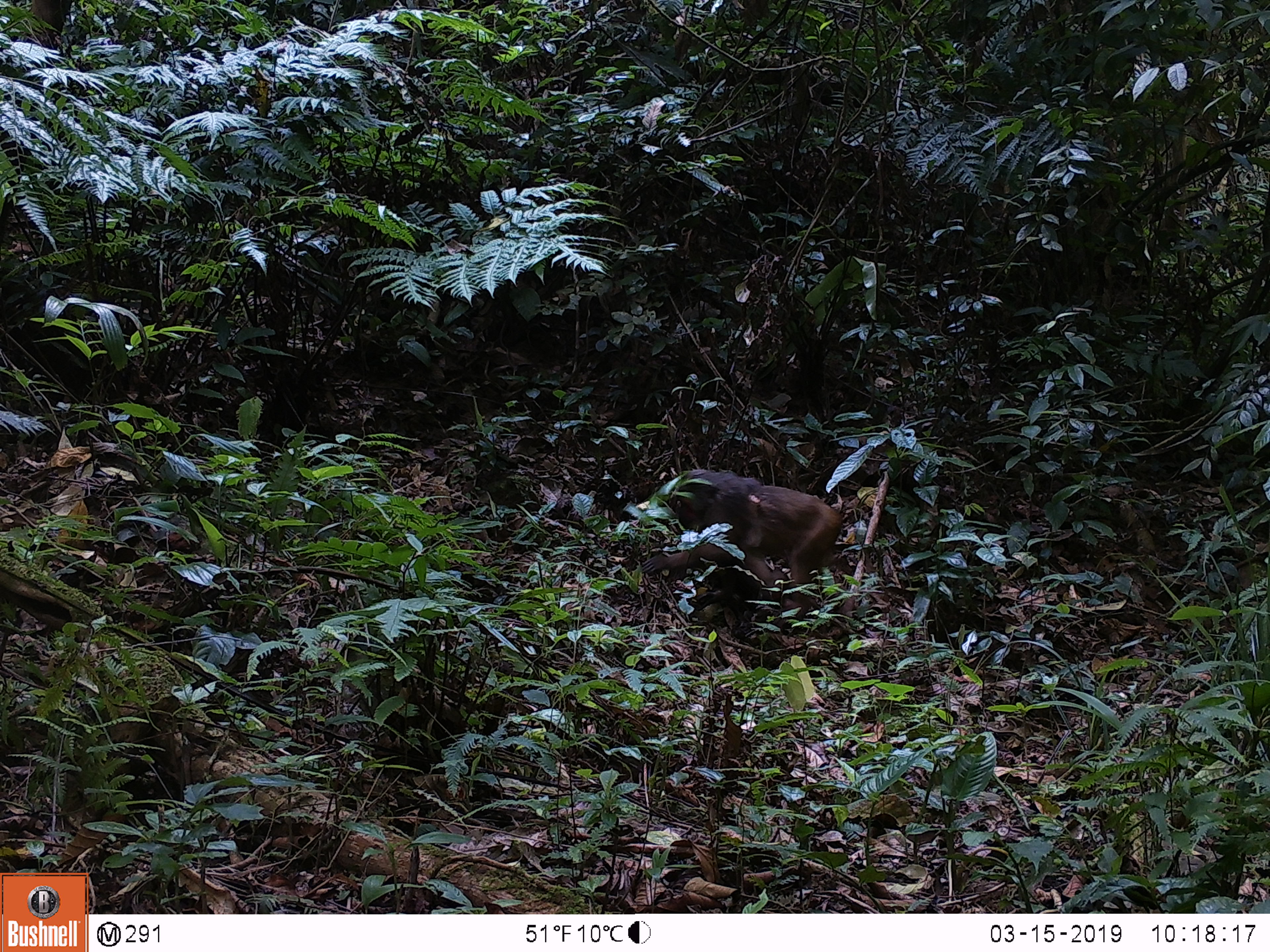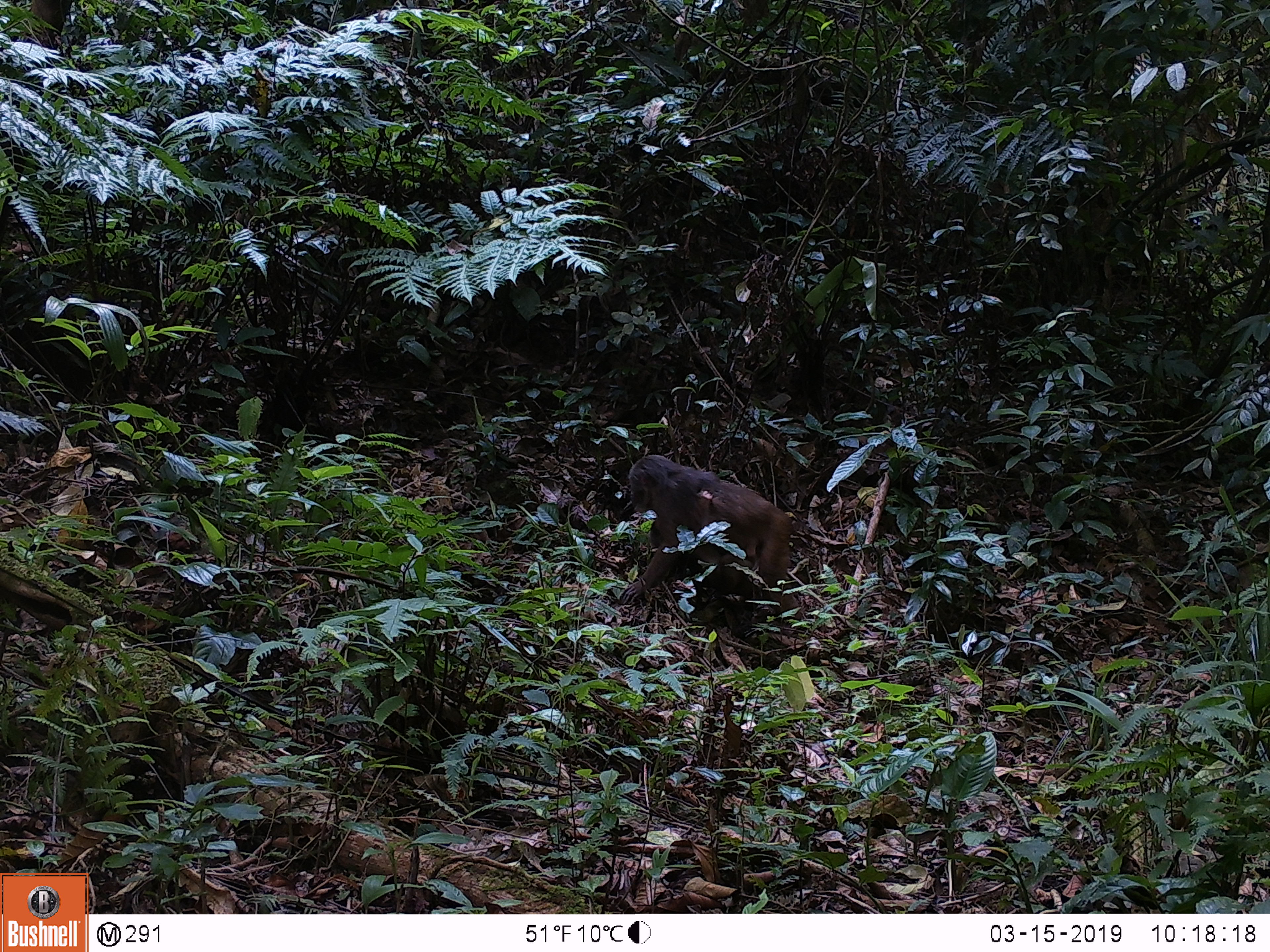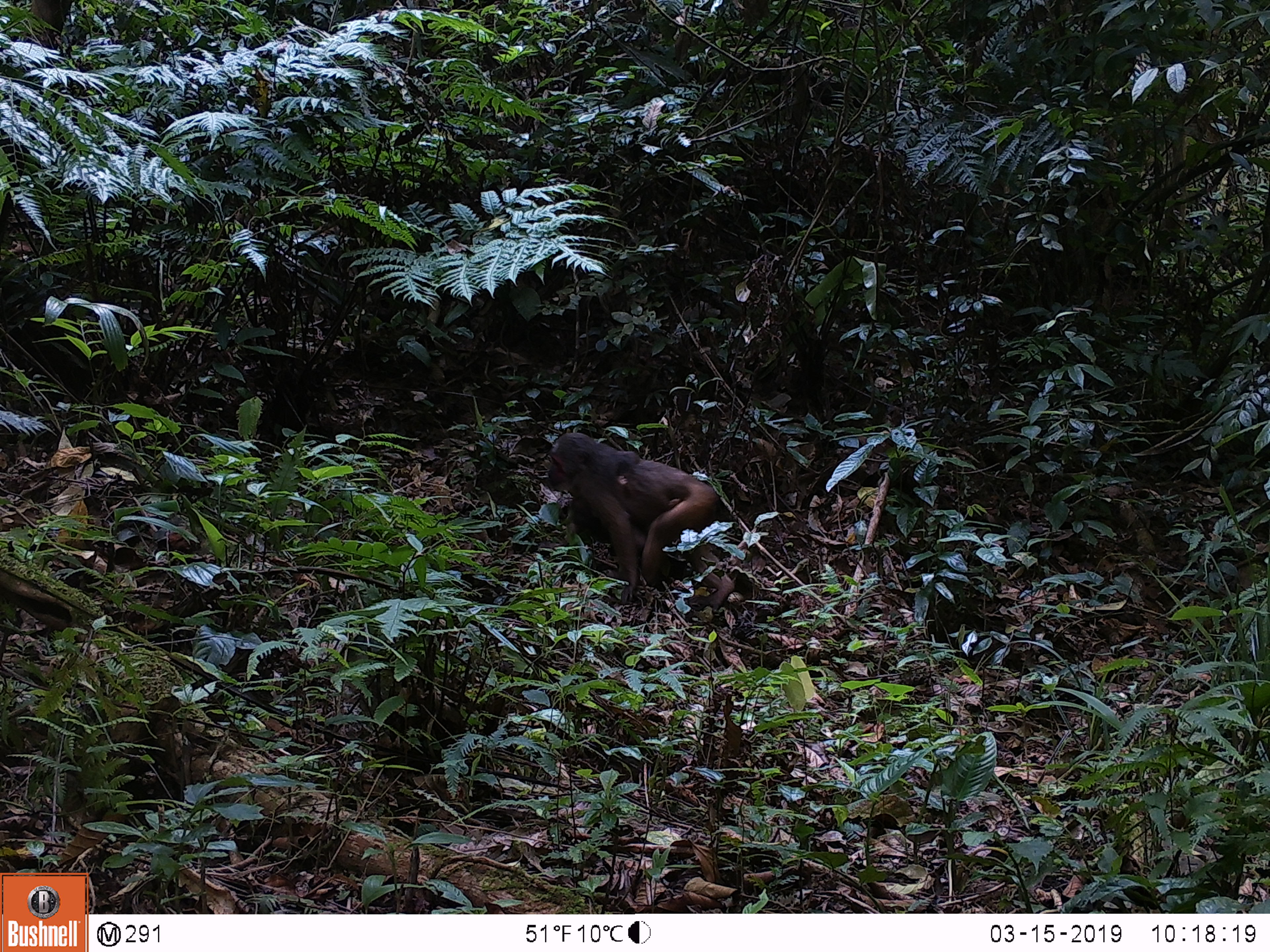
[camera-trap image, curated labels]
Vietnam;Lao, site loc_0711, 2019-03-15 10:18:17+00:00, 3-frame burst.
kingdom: Animalia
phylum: Chordata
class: Mammalia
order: Primates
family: Cercopithecidae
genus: Macaca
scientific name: Macaca arctoides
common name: stump-tailed macaque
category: stump tailed macaque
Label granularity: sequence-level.